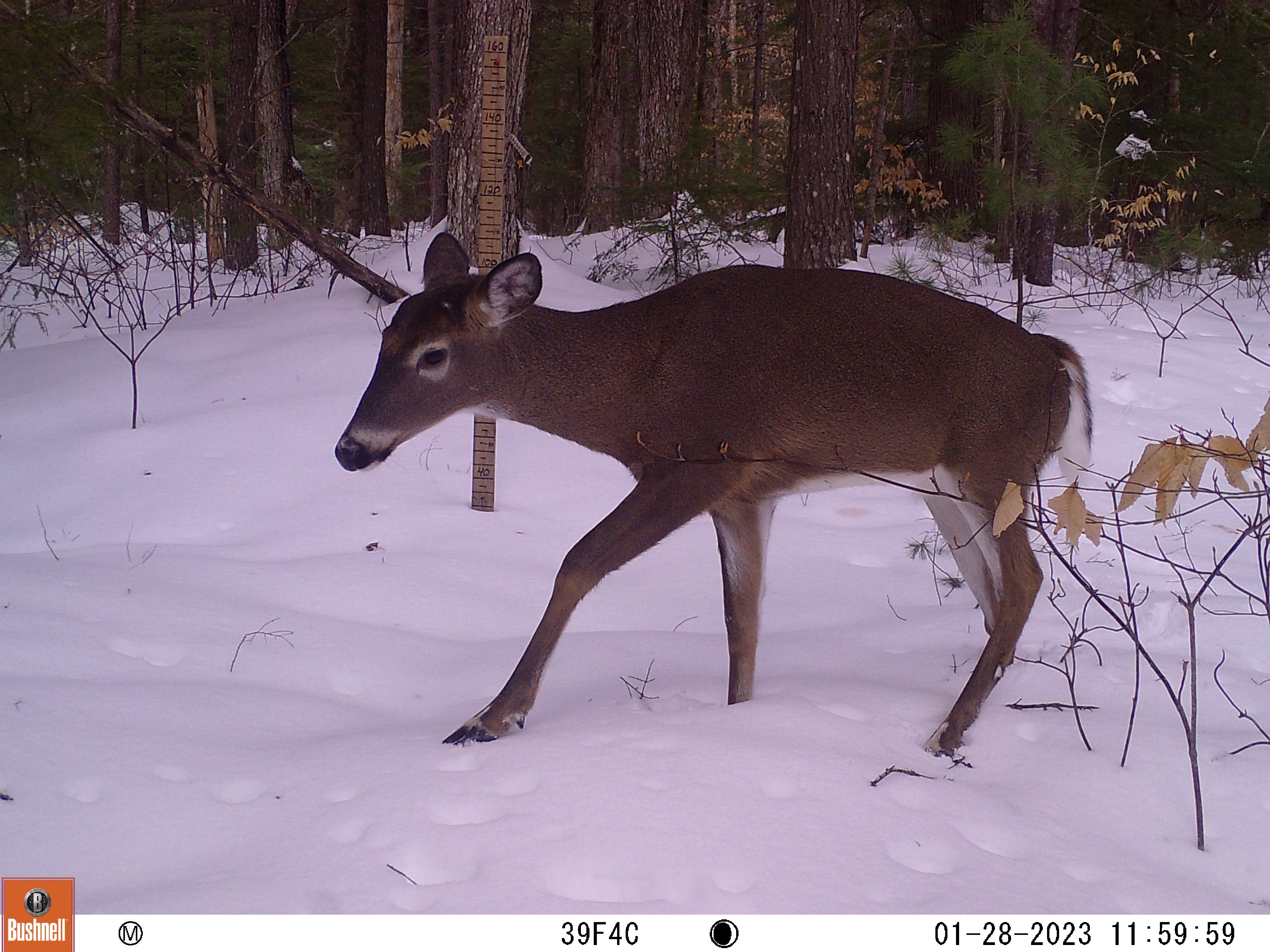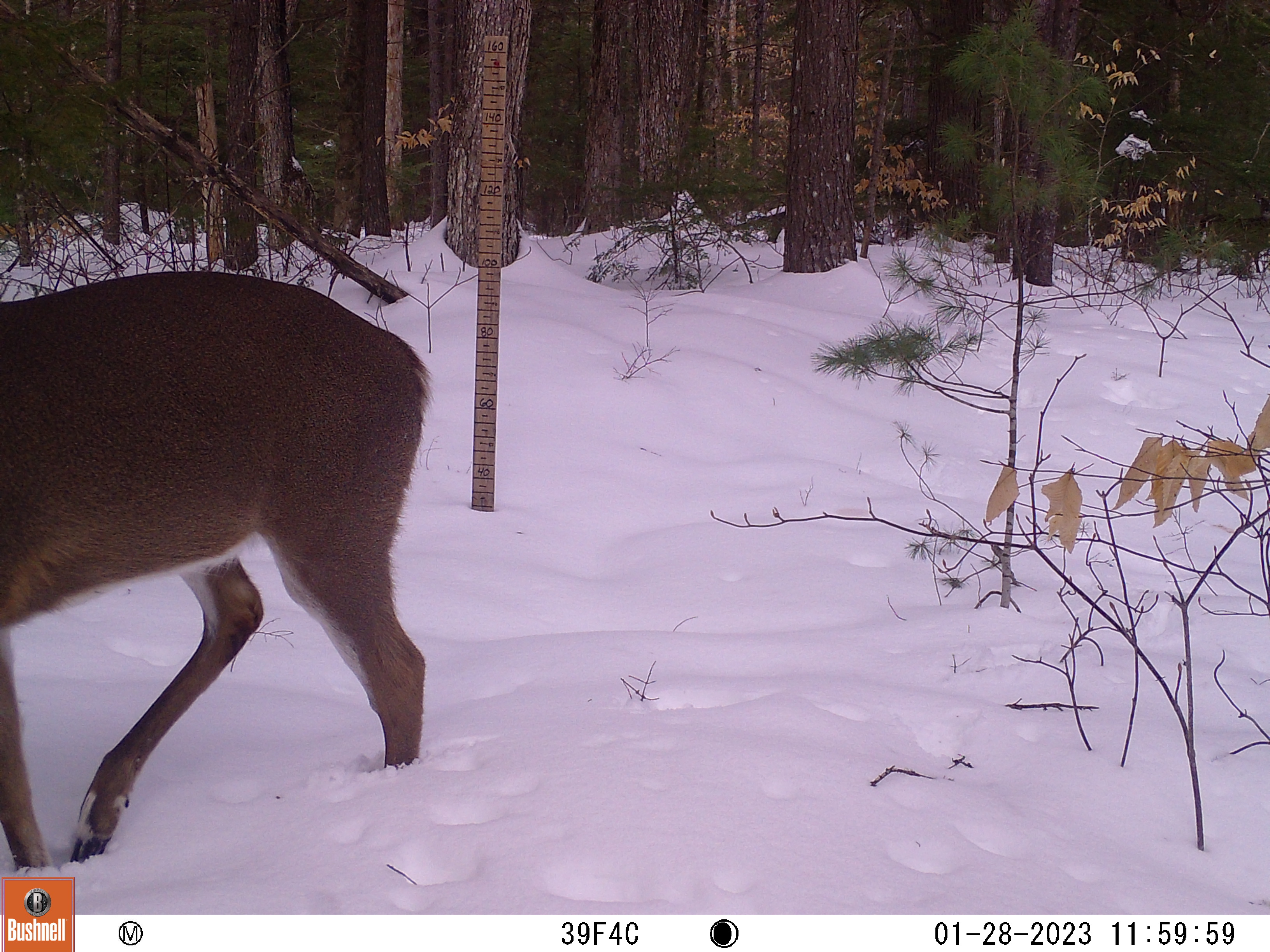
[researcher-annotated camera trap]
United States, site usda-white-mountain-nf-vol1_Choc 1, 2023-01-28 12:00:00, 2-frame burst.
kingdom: Animalia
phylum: Chordata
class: Mammalia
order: Artiodactyla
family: Cervidae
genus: Odocoileus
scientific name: Odocoileus virginianus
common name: white-tailed deer